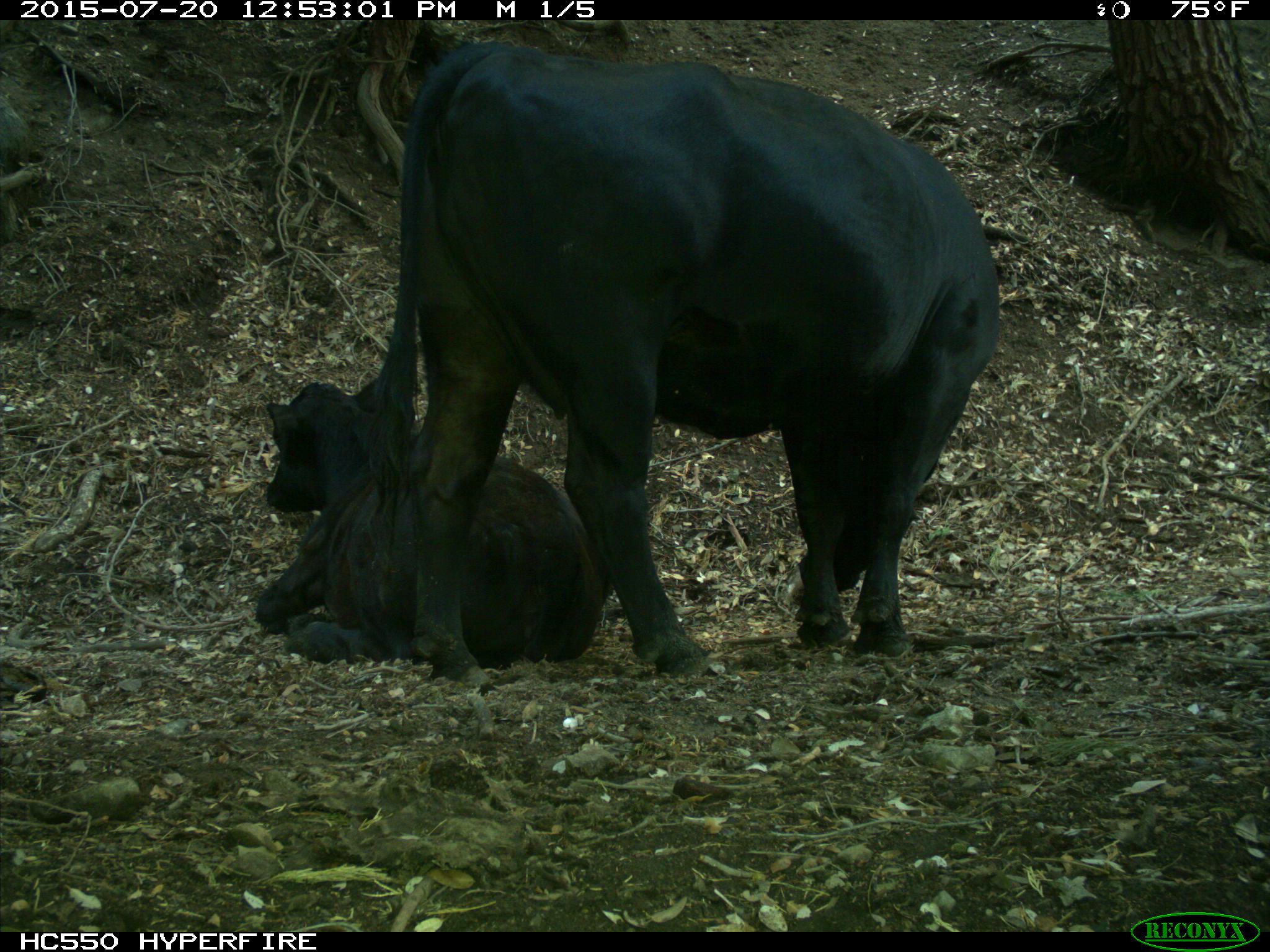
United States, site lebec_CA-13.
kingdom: Animalia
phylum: Chordata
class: Mammalia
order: Artiodactyla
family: Bovidae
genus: Bos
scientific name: Bos taurus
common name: domestic cow